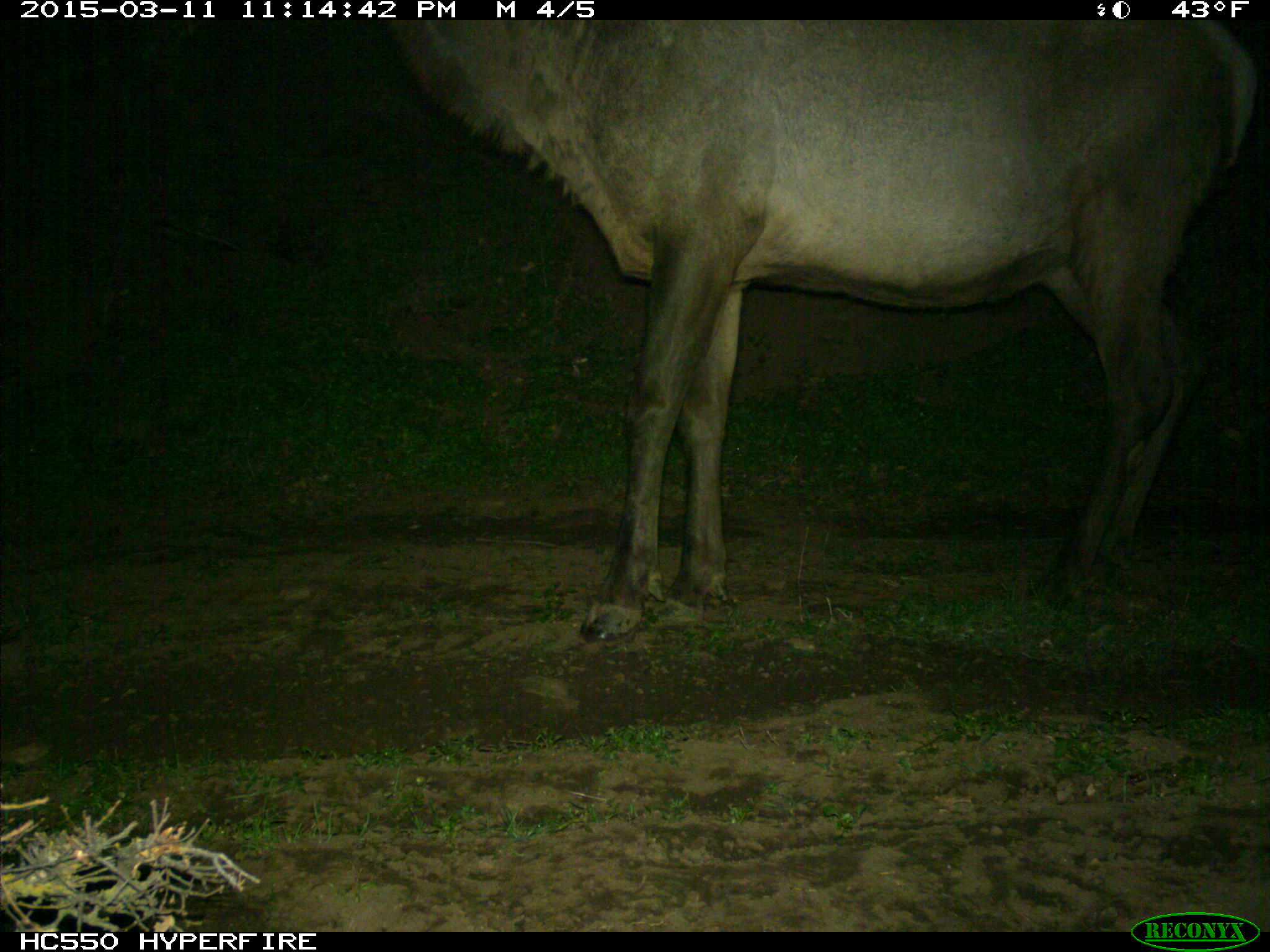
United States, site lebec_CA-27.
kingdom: Animalia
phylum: Chordata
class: Mammalia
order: Artiodactyla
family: Cervidae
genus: Cervus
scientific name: Cervus canadensis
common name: elk